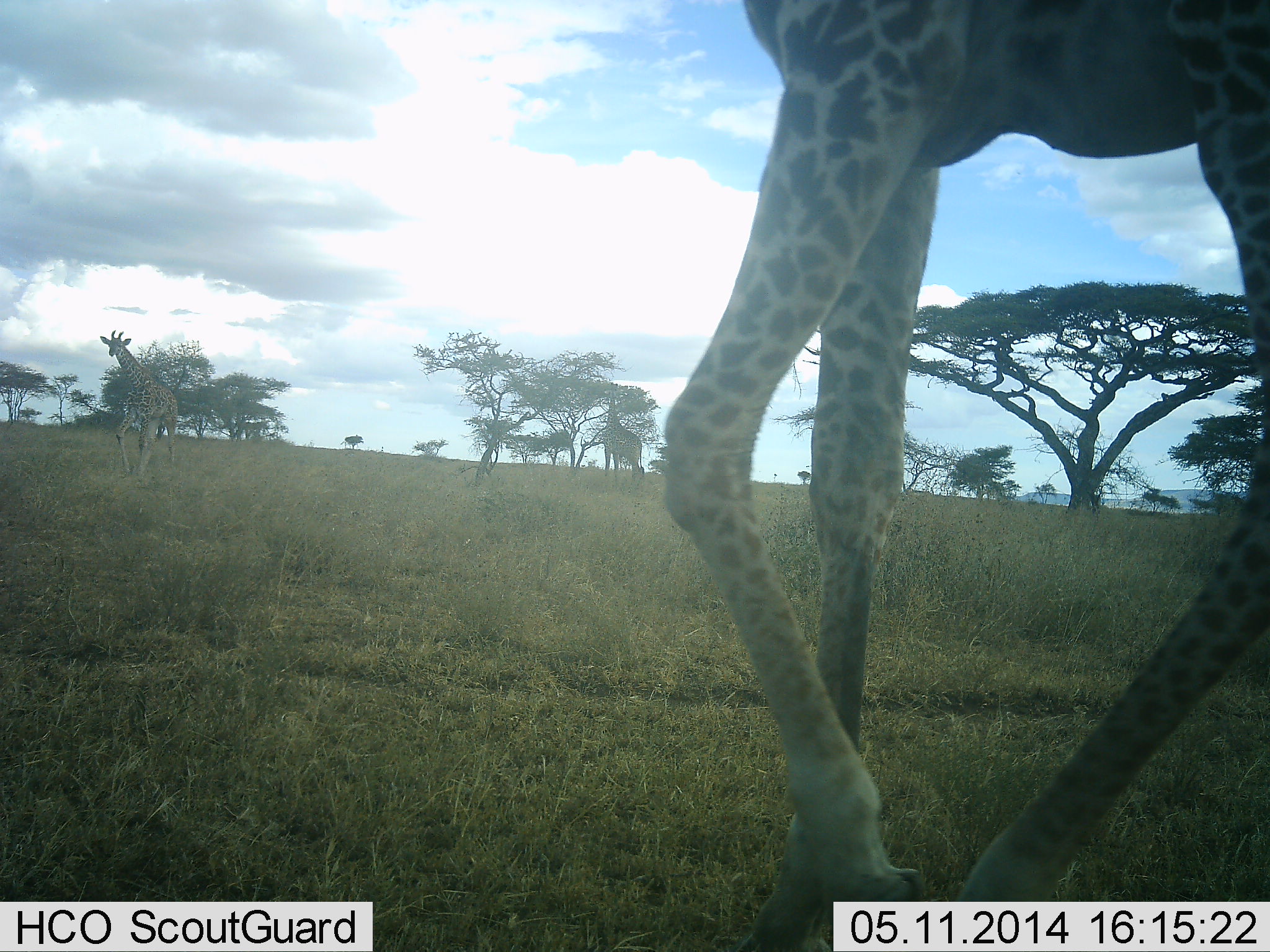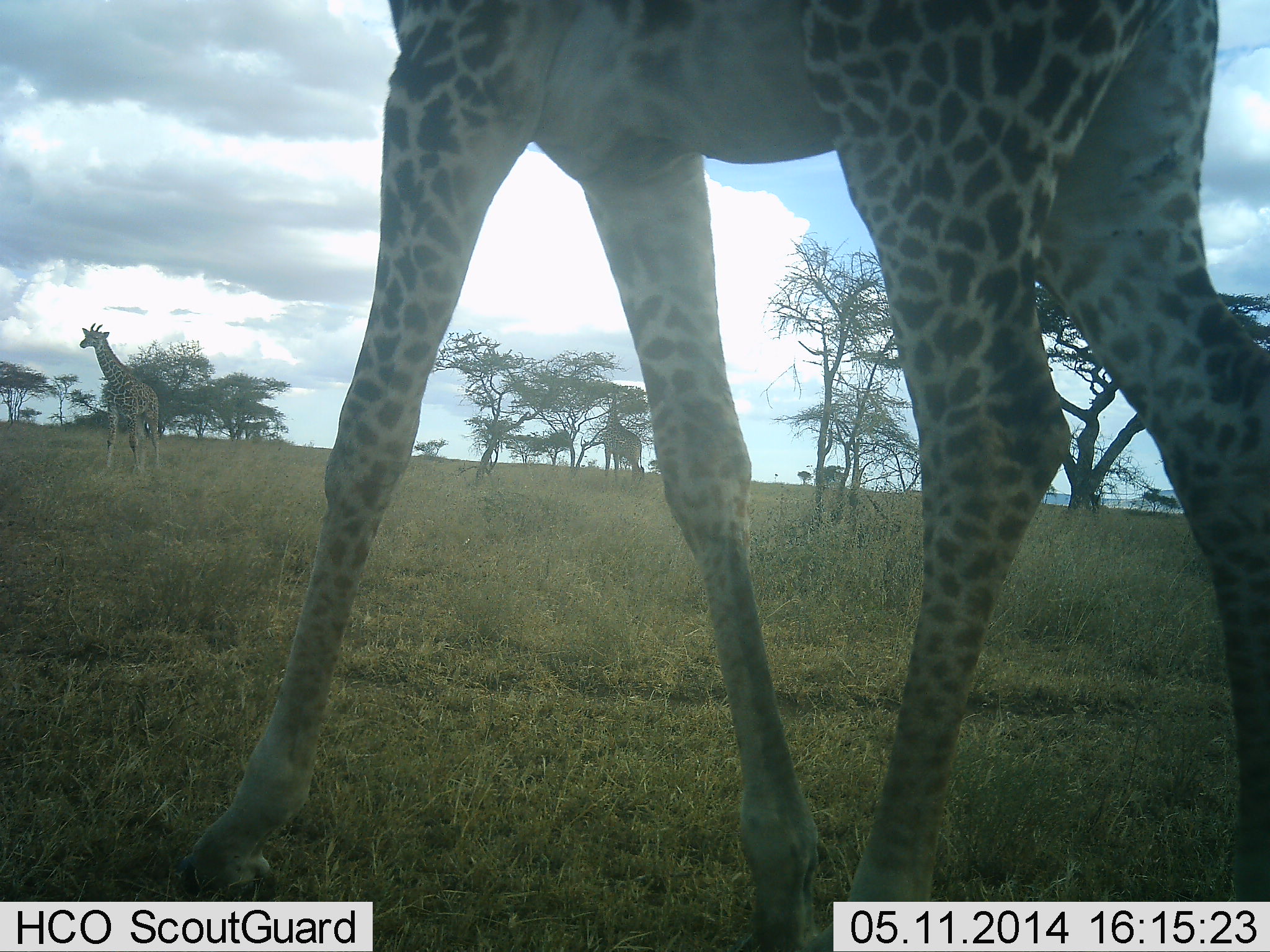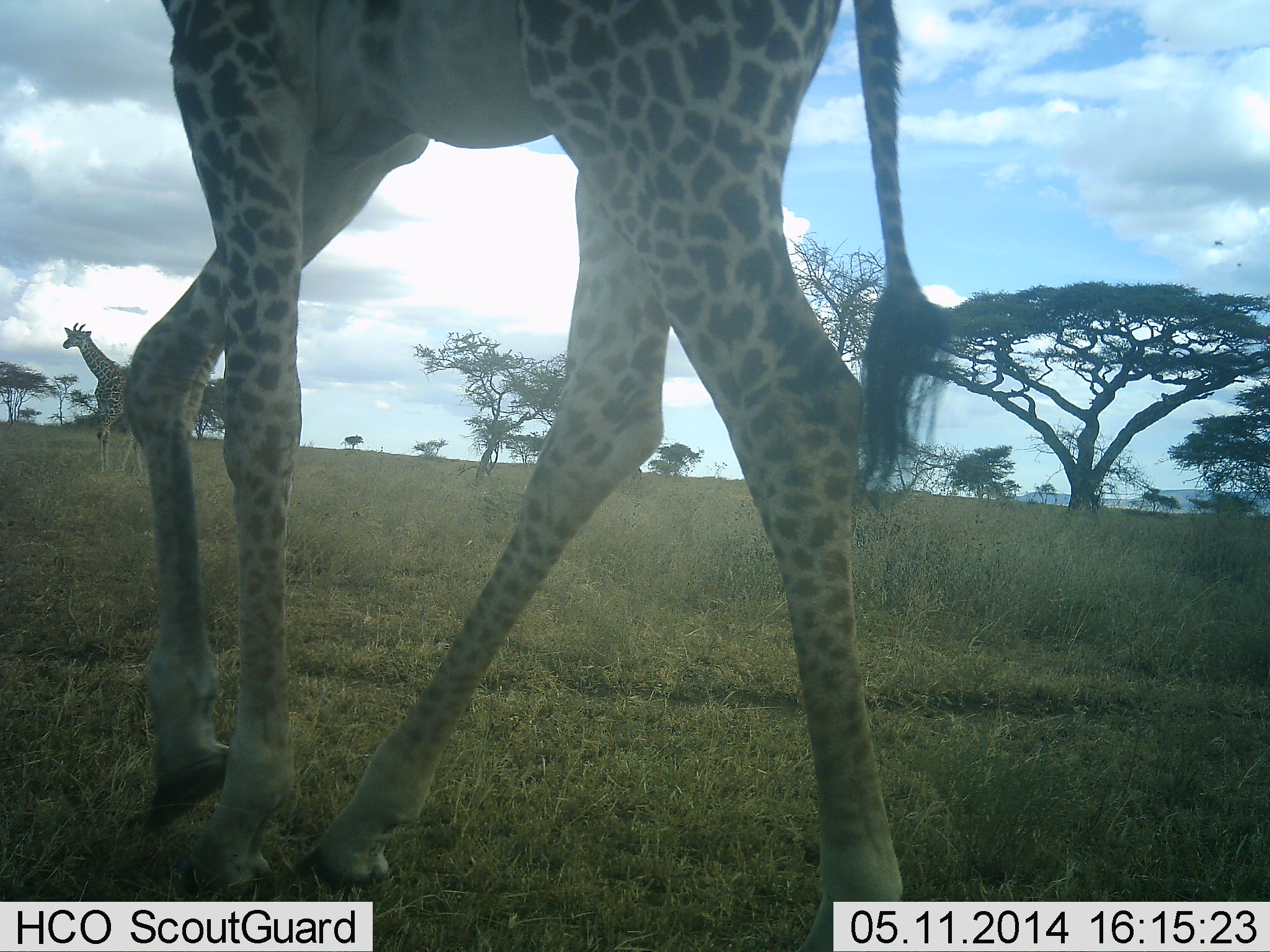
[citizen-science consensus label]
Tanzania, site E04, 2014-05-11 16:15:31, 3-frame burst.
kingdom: Animalia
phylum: Chordata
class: Mammalia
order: Artiodactyla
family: Giraffidae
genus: Giraffa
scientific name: Giraffa camelopardalis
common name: giraffe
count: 3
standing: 40%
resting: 0%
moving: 80%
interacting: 0%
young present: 10%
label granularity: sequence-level